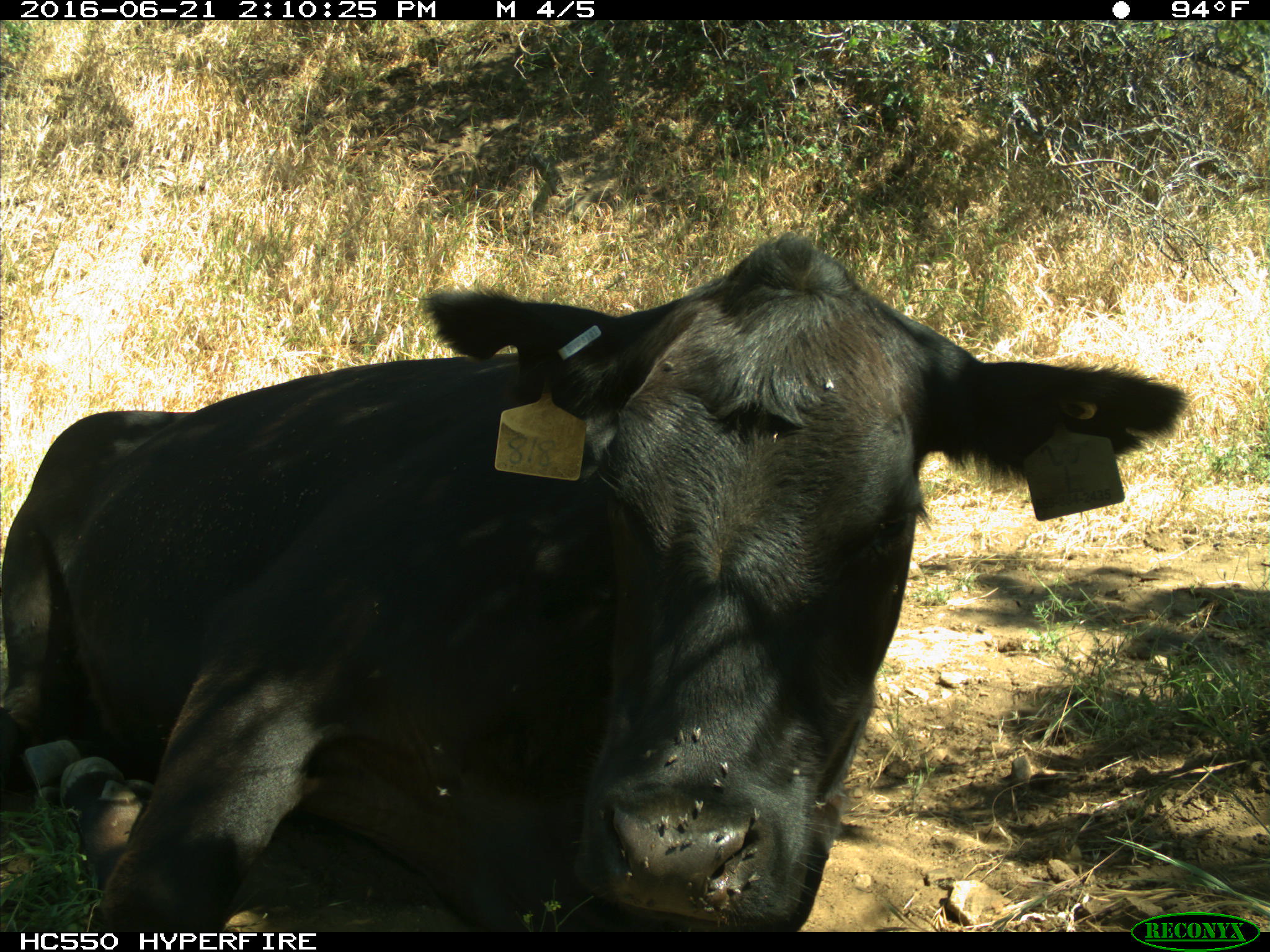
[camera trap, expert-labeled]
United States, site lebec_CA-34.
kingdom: Animalia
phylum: Chordata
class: Mammalia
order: Artiodactyla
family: Bovidae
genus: Bos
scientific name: Bos taurus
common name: domestic cow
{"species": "Bos taurus (domestic cow)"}